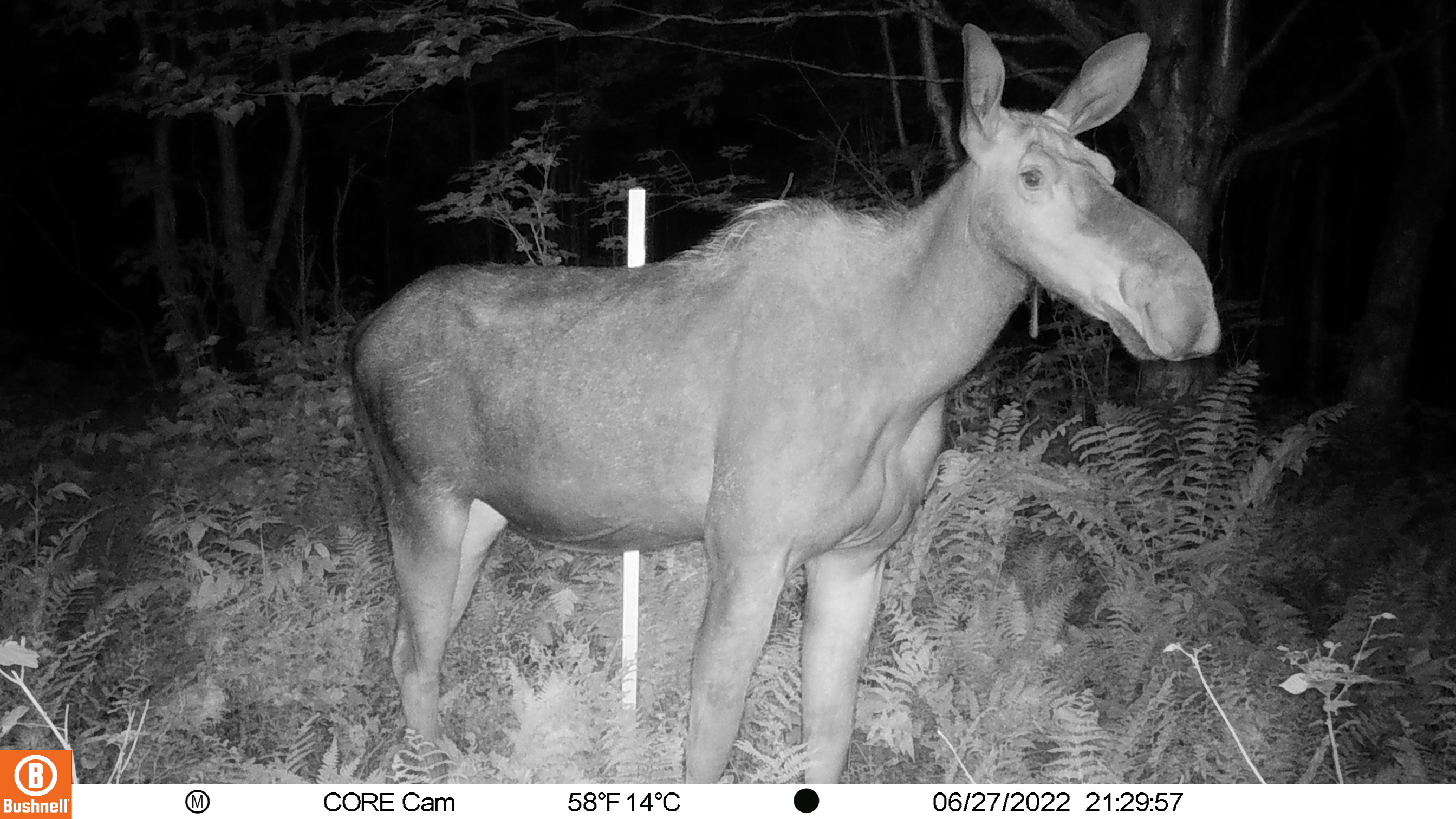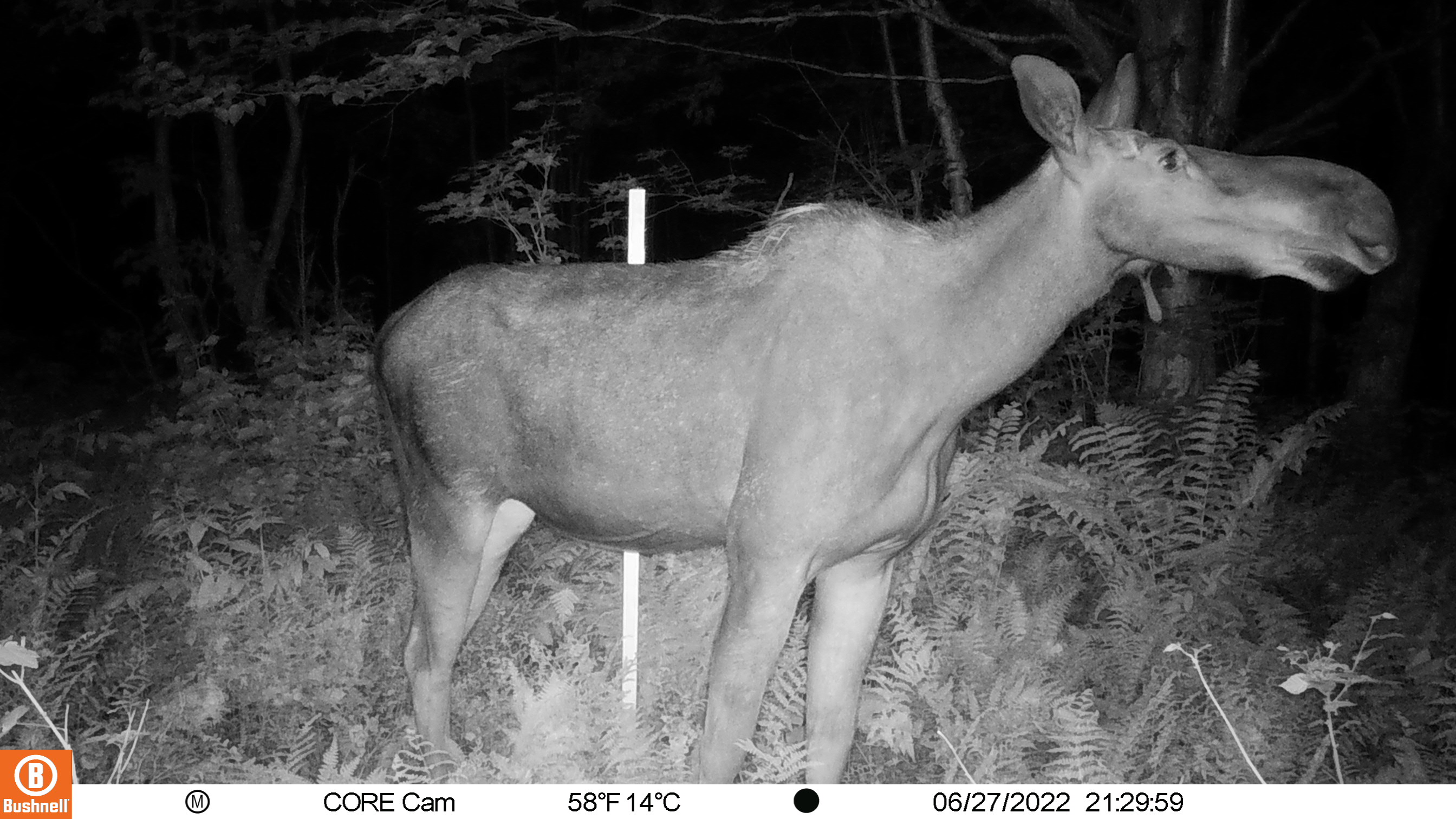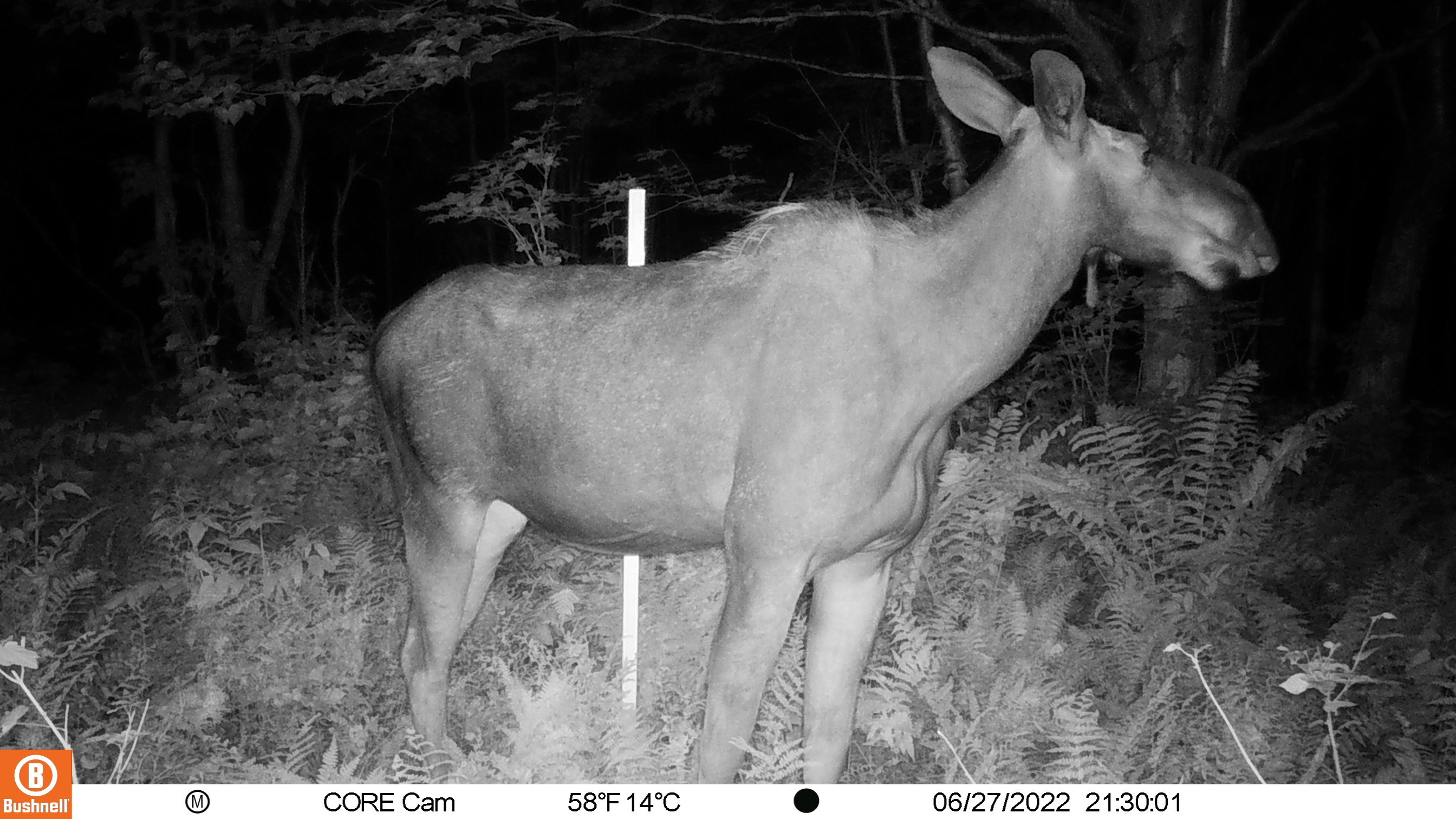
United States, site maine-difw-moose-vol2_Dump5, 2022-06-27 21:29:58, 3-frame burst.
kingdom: Animalia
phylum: Chordata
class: Mammalia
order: Artiodactyla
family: Cervidae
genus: Alces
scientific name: Alces alces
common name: moose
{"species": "moose (Alces alces)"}